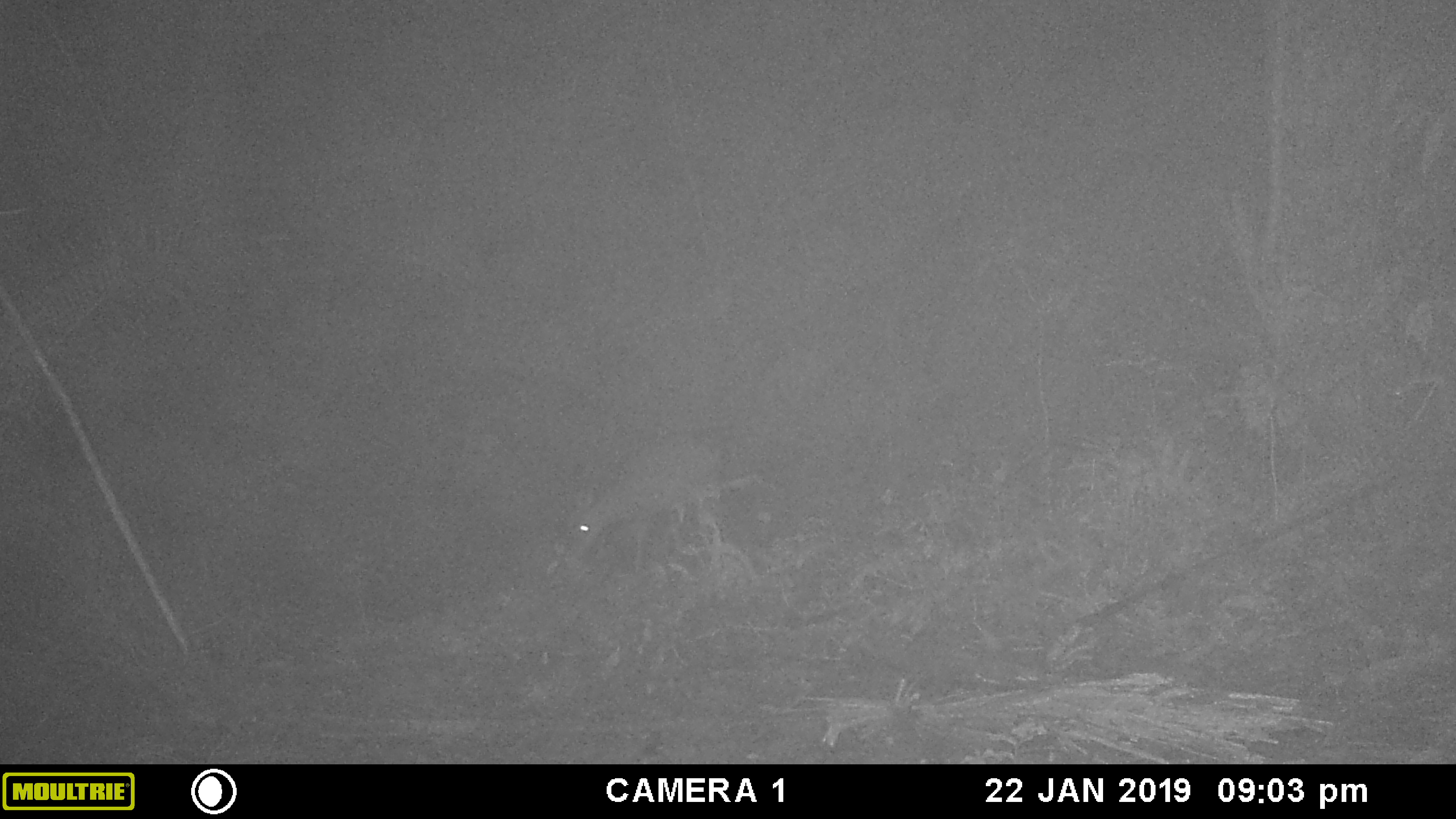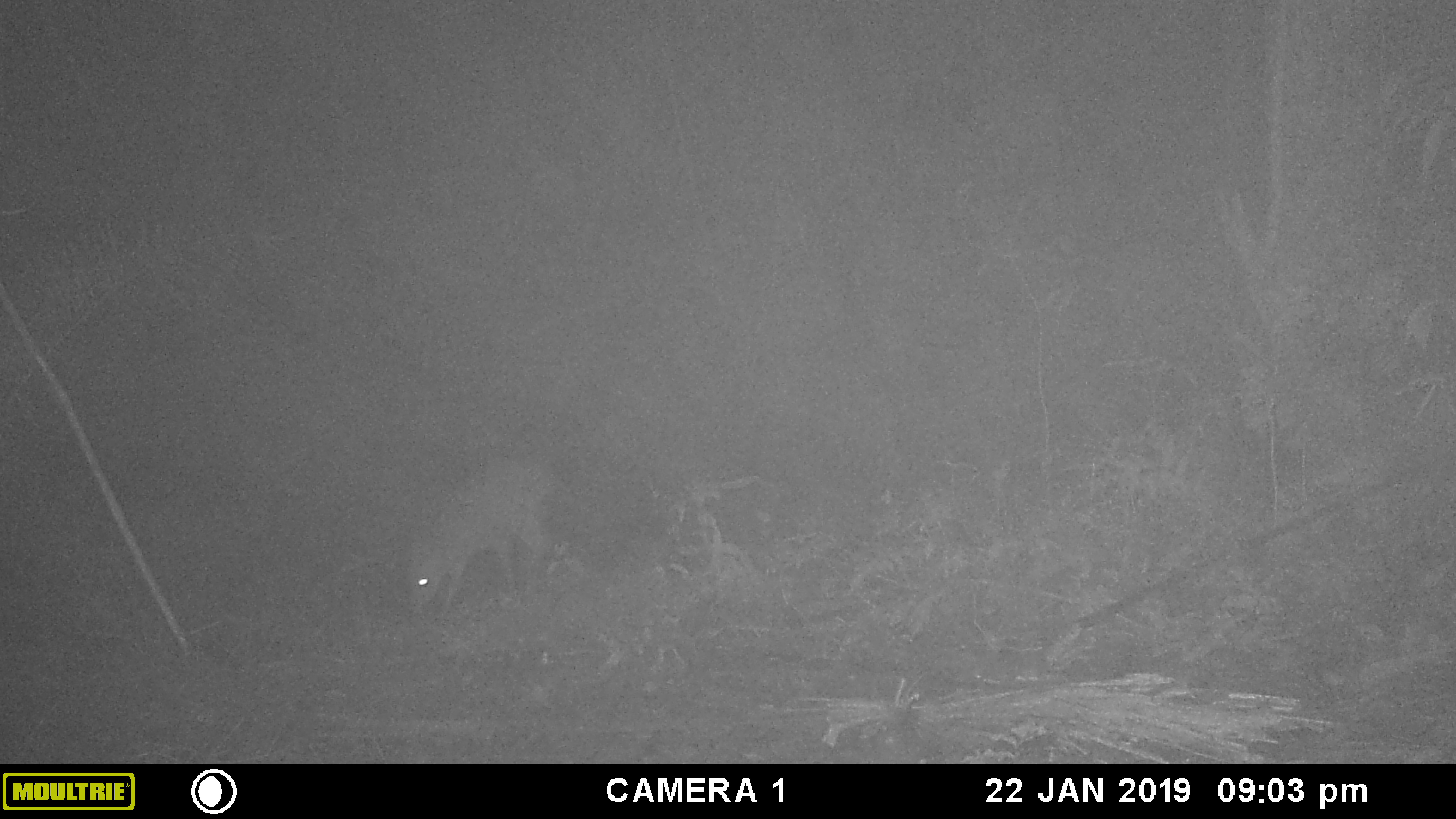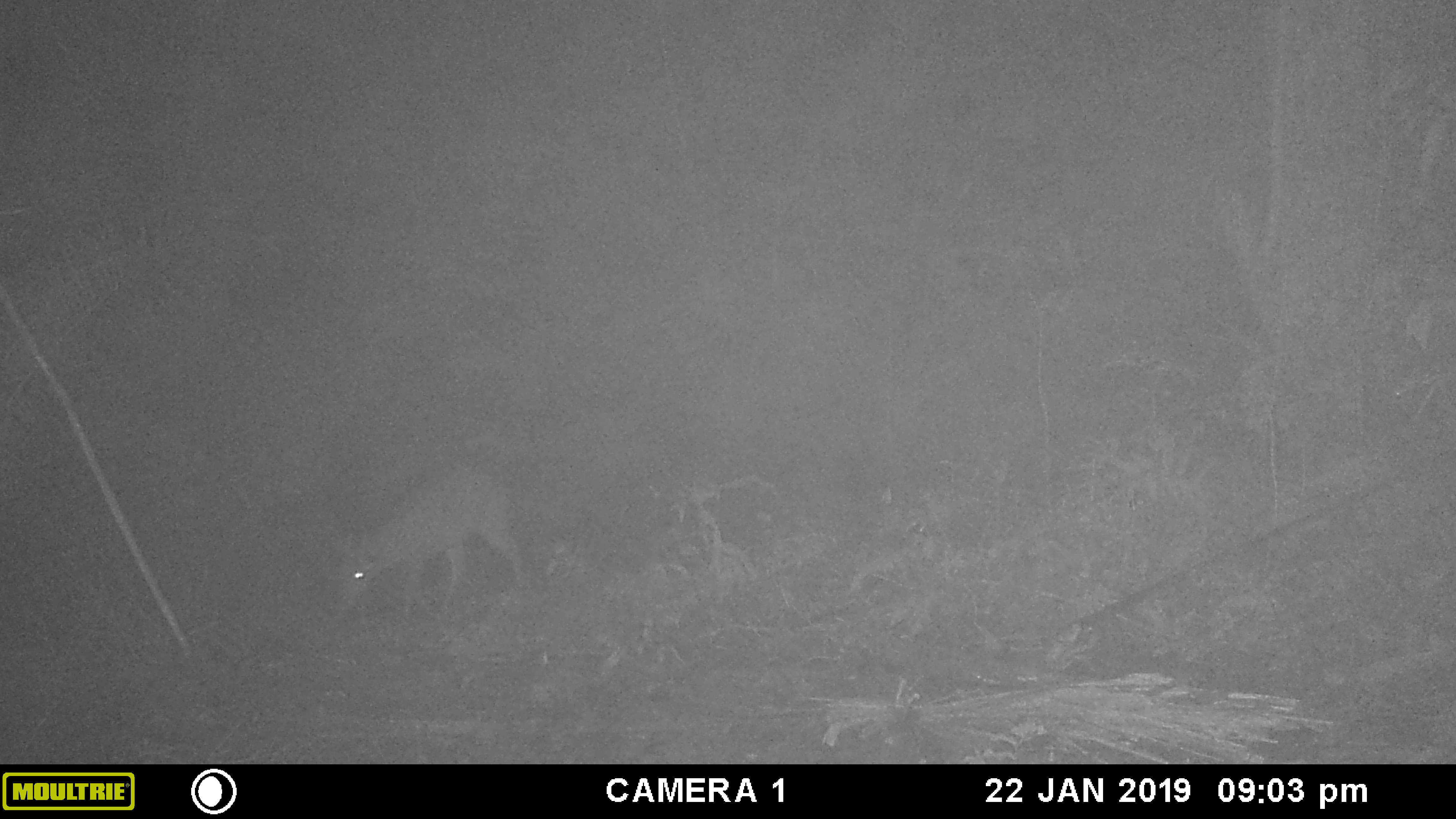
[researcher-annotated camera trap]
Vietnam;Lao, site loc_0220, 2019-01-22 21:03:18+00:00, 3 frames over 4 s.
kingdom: Animalia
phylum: Chordata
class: Mammalia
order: Artiodactyla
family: Cervidae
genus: Muntiacus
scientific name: Muntiacus vuquangensis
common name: large-antlered muntjac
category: large antlered muntjac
Large antlered muntjac (large-antlered muntjac) (Muntiacus vuquangensis). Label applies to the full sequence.